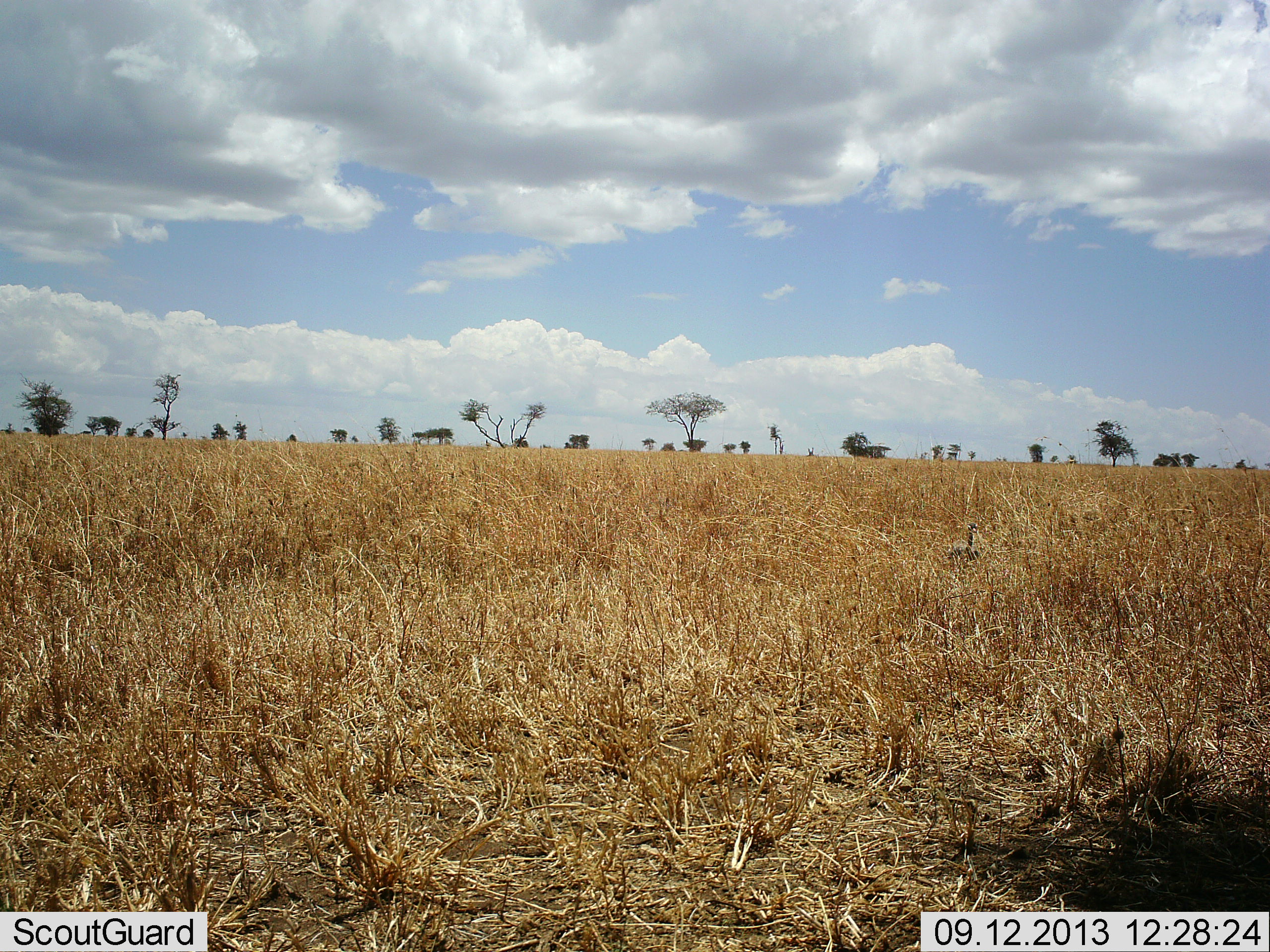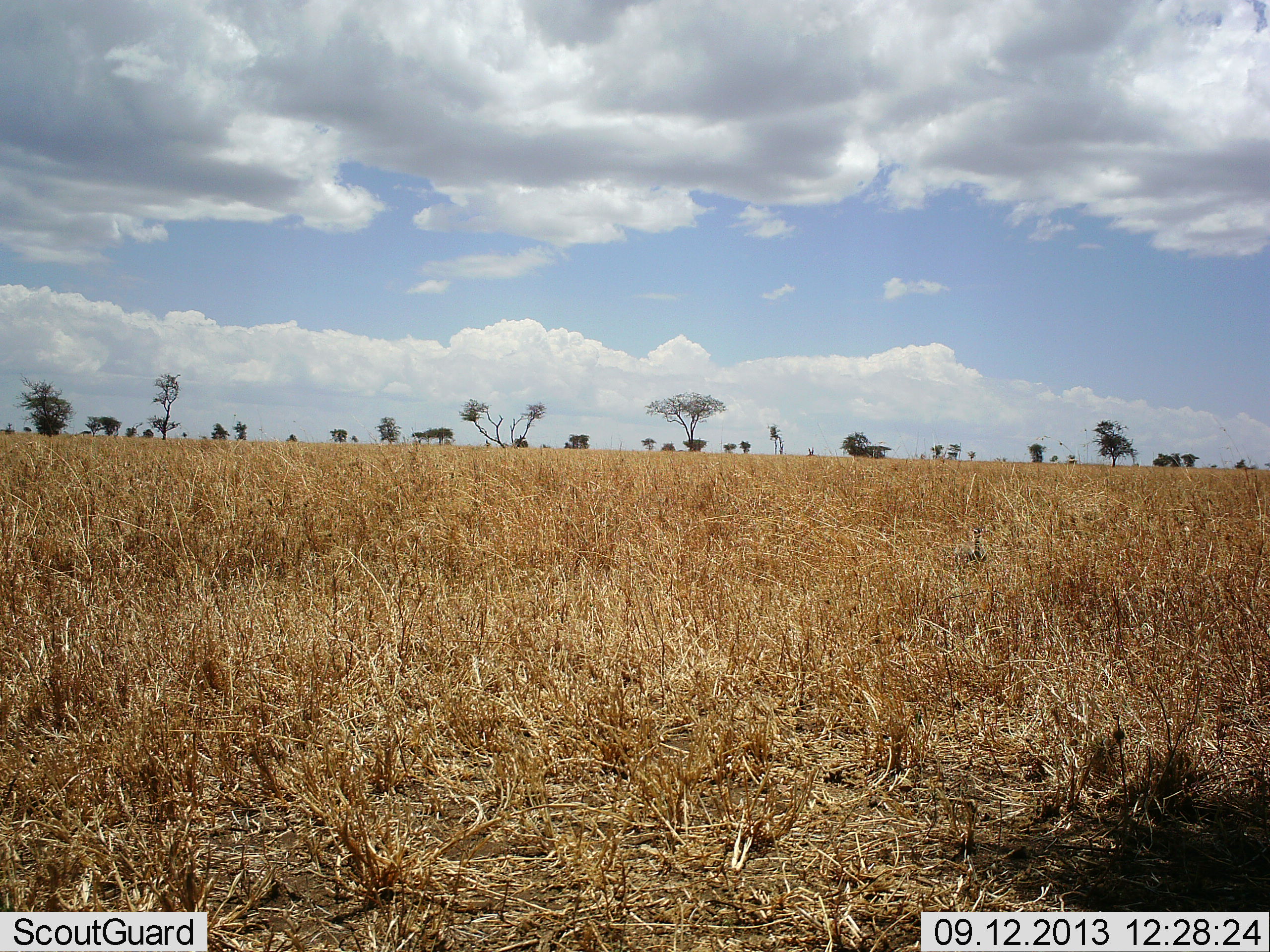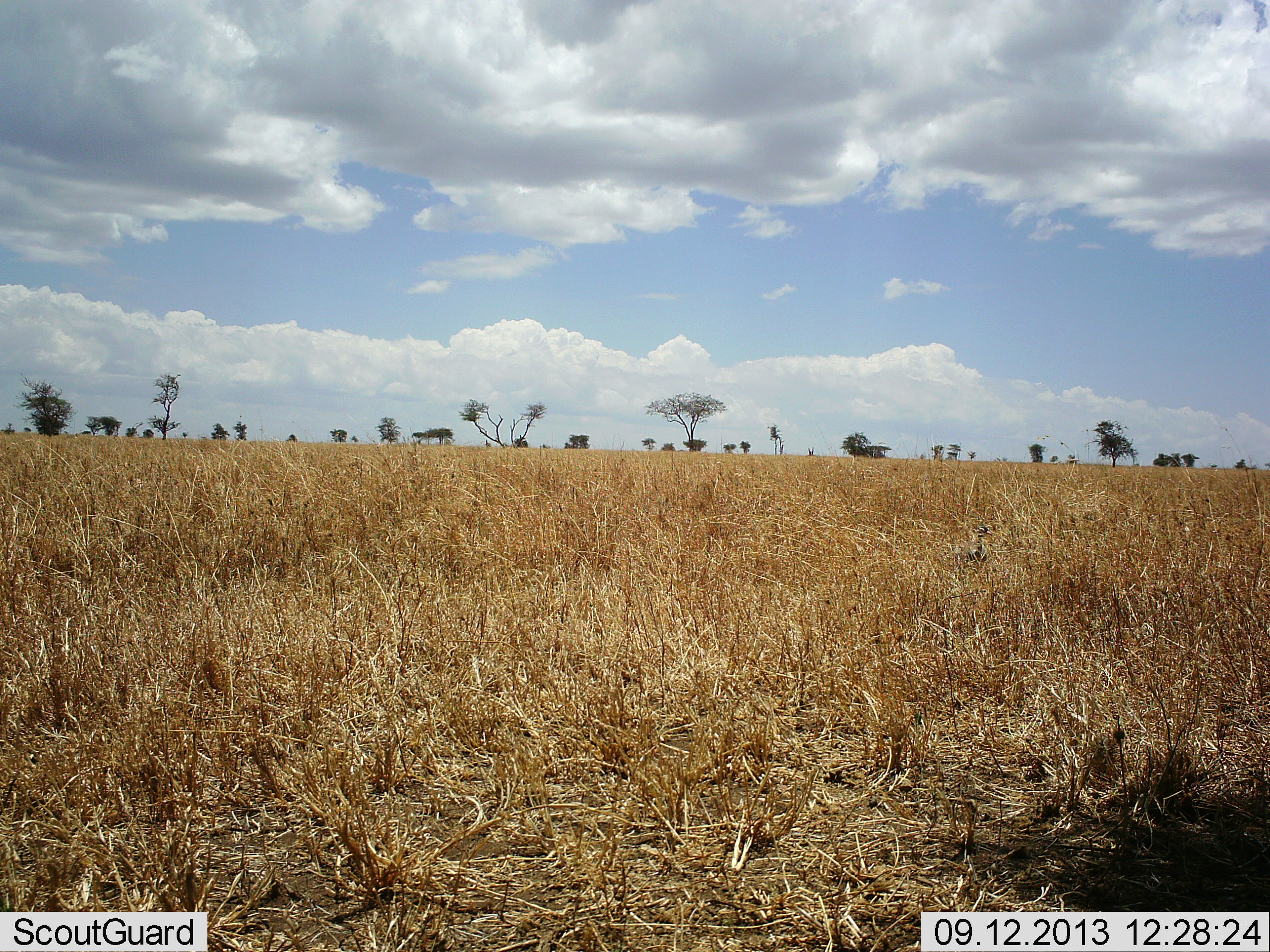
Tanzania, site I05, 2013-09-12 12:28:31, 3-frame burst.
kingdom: Animalia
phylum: Chordata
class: Aves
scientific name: Aves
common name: bird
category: otherbird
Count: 1.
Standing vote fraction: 14%.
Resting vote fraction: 0%.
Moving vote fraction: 86%.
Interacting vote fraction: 0%.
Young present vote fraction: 0%.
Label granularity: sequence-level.